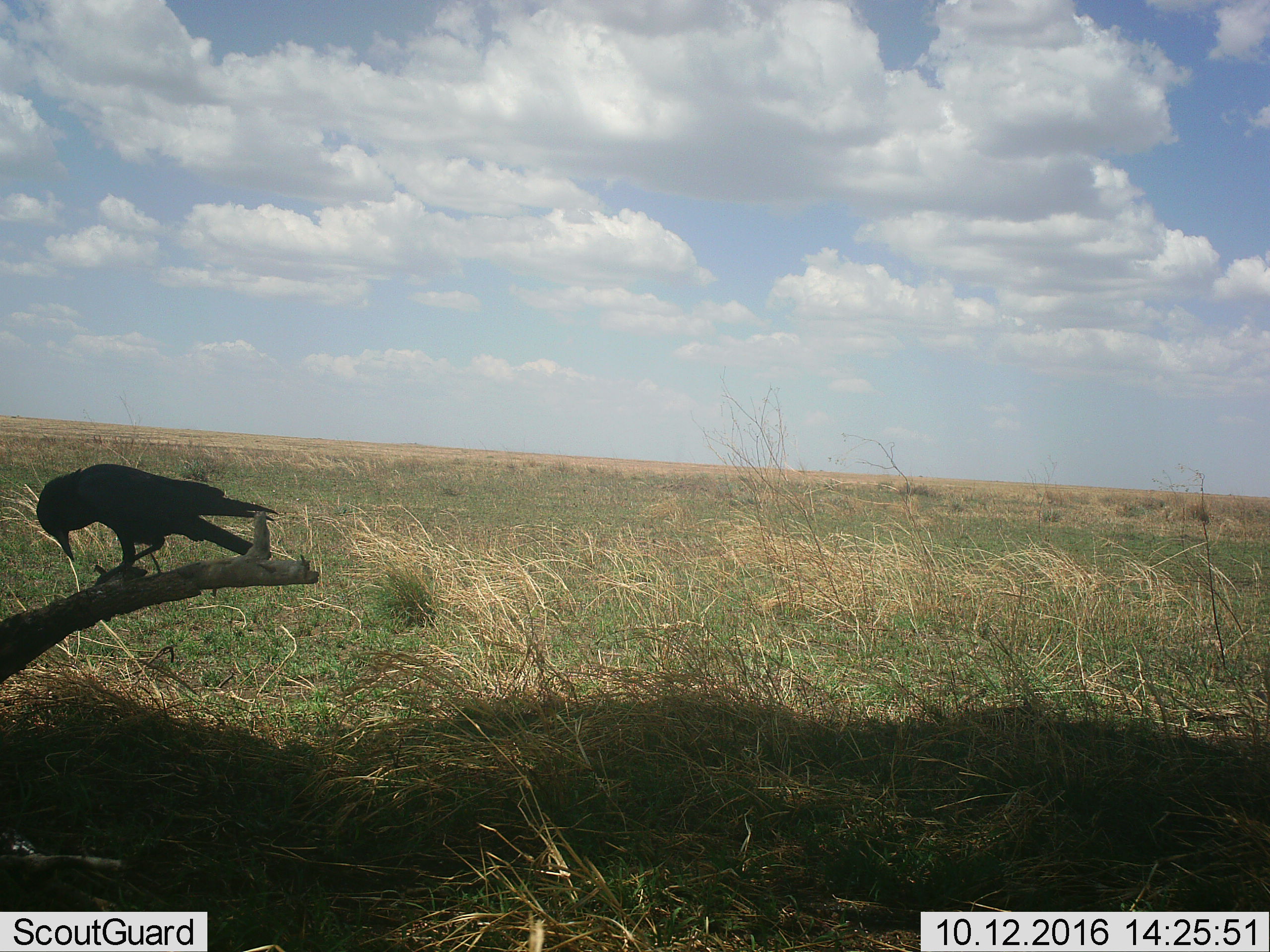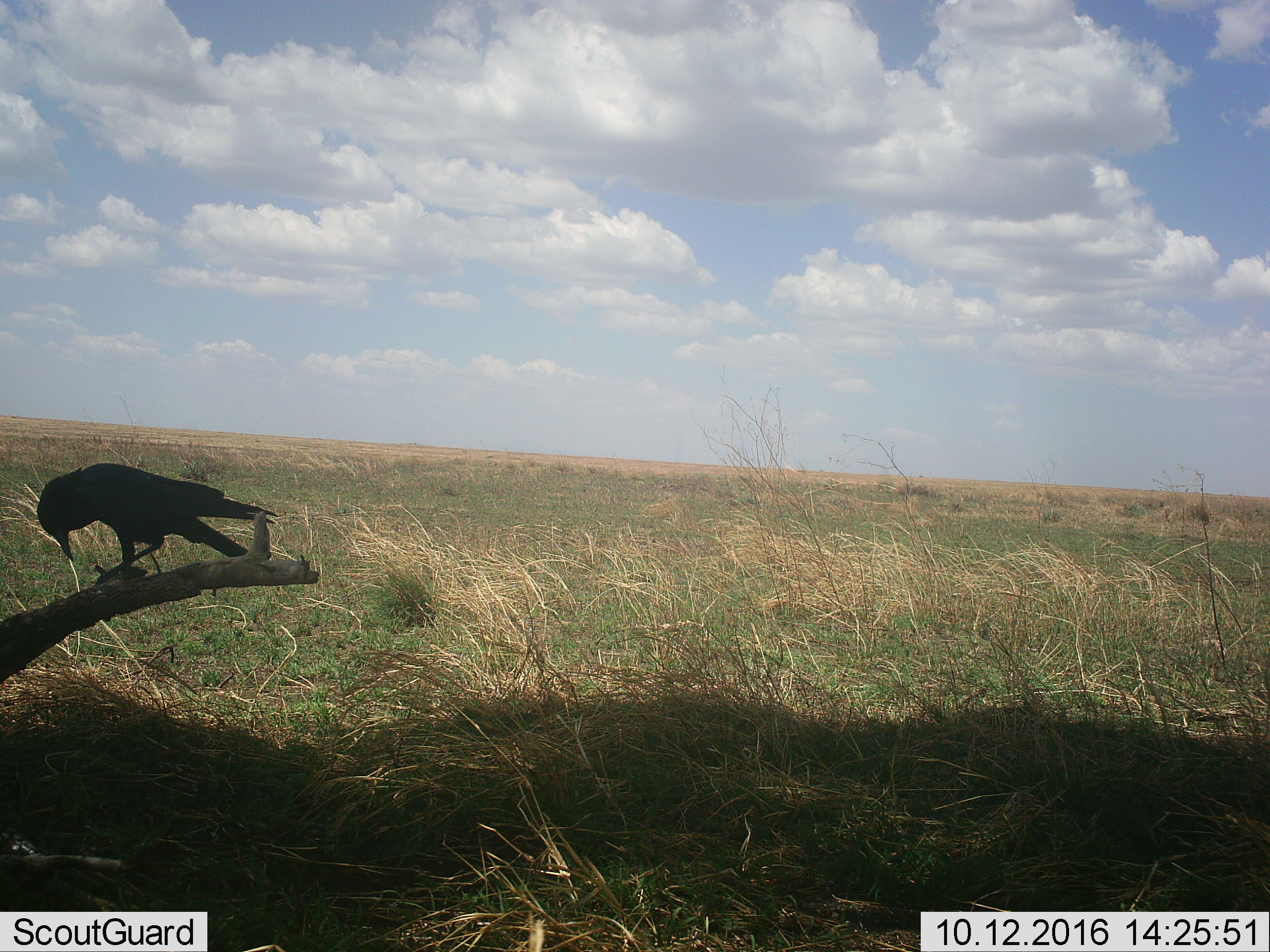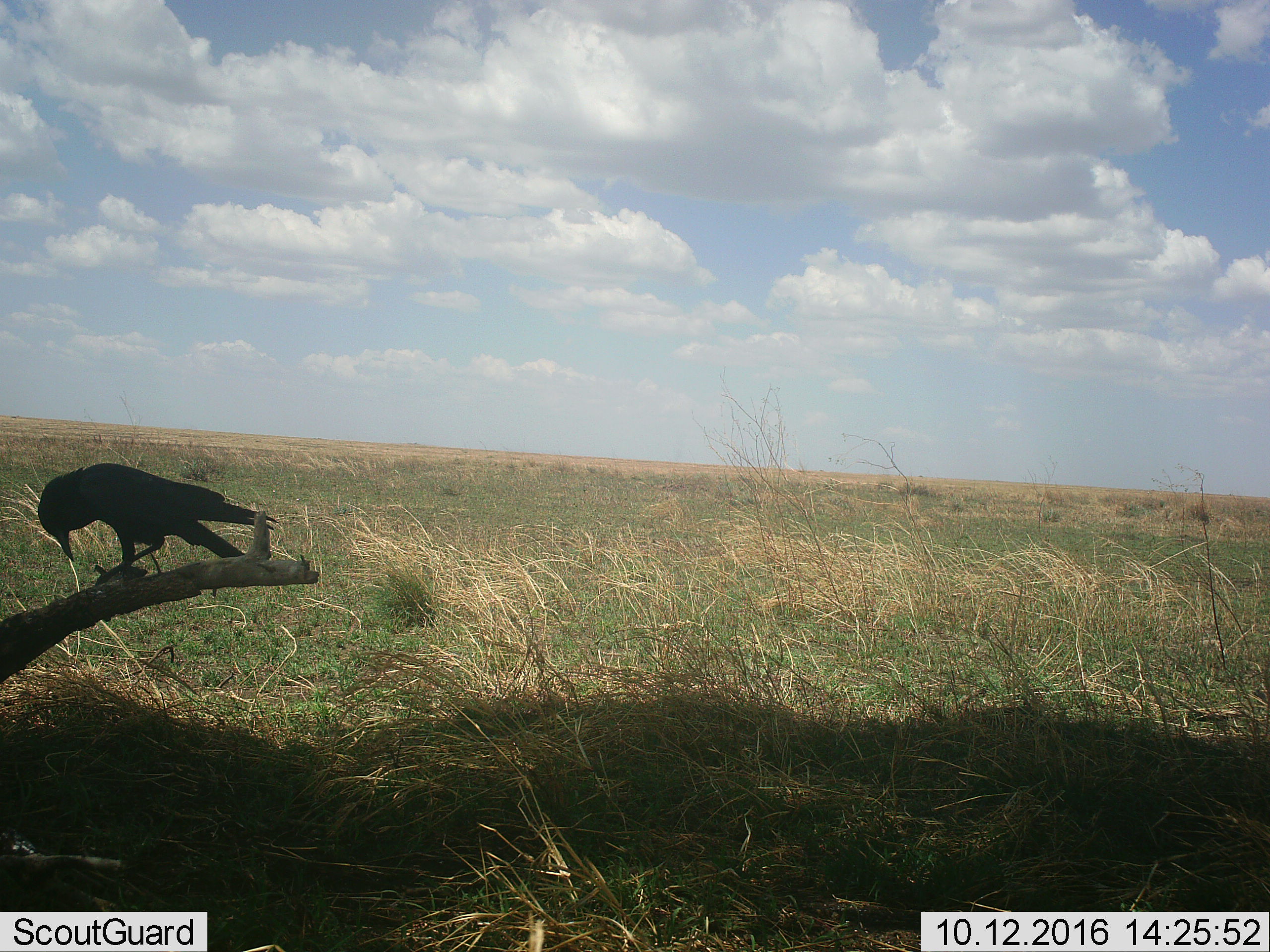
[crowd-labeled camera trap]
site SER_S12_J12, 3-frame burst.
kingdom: Animalia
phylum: Chordata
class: Aves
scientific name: Aves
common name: bird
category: birdother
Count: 1.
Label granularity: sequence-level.